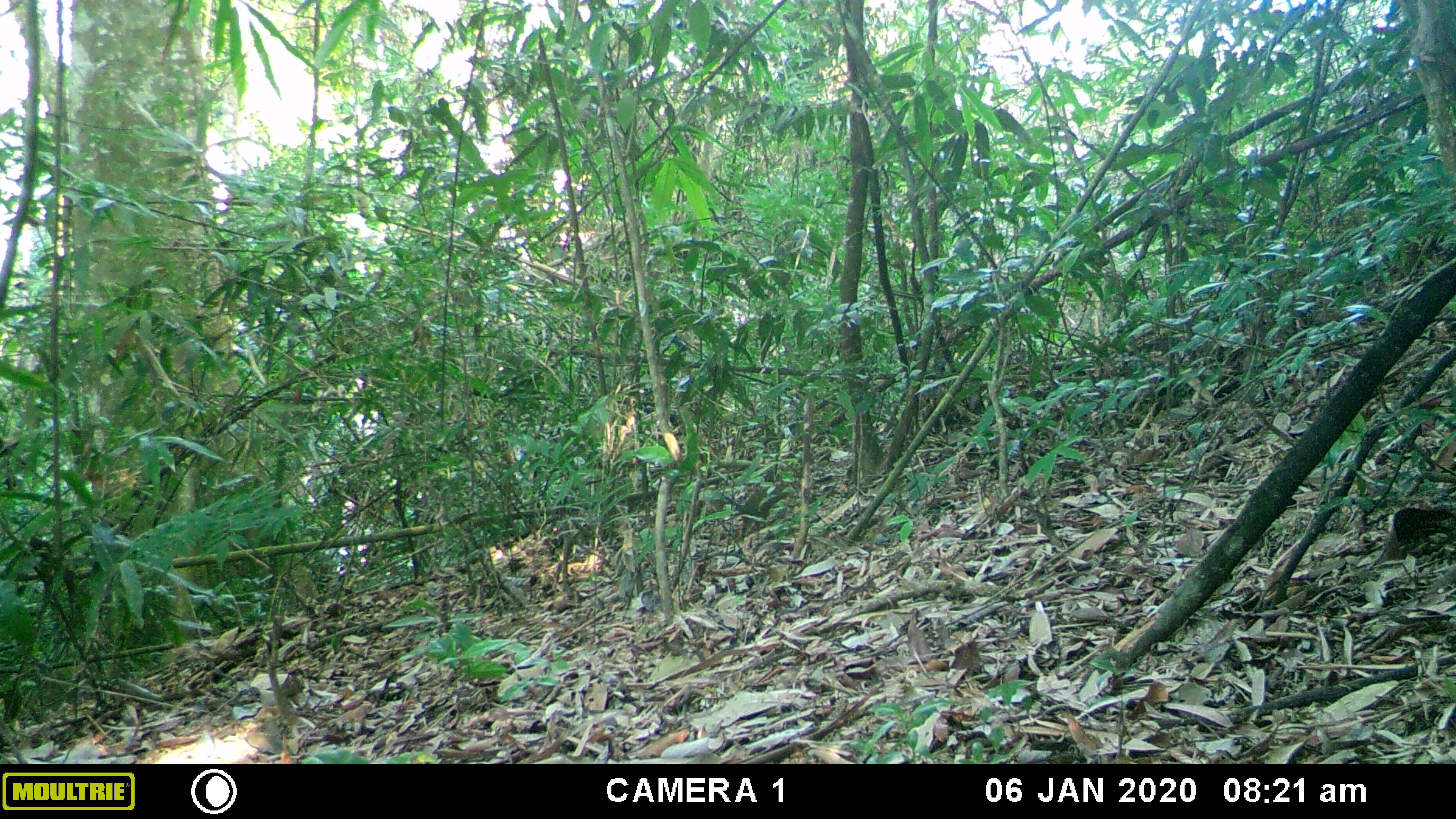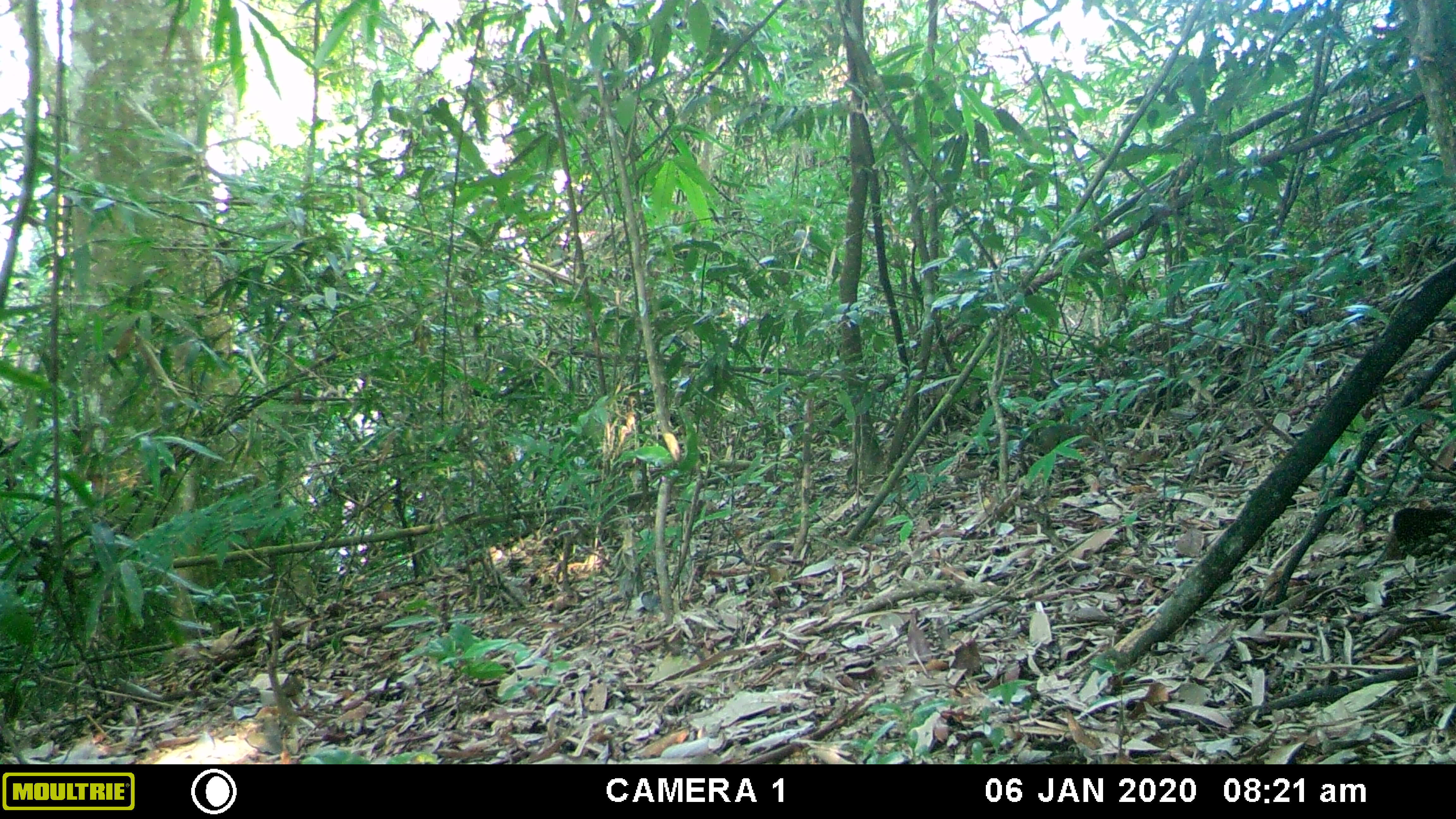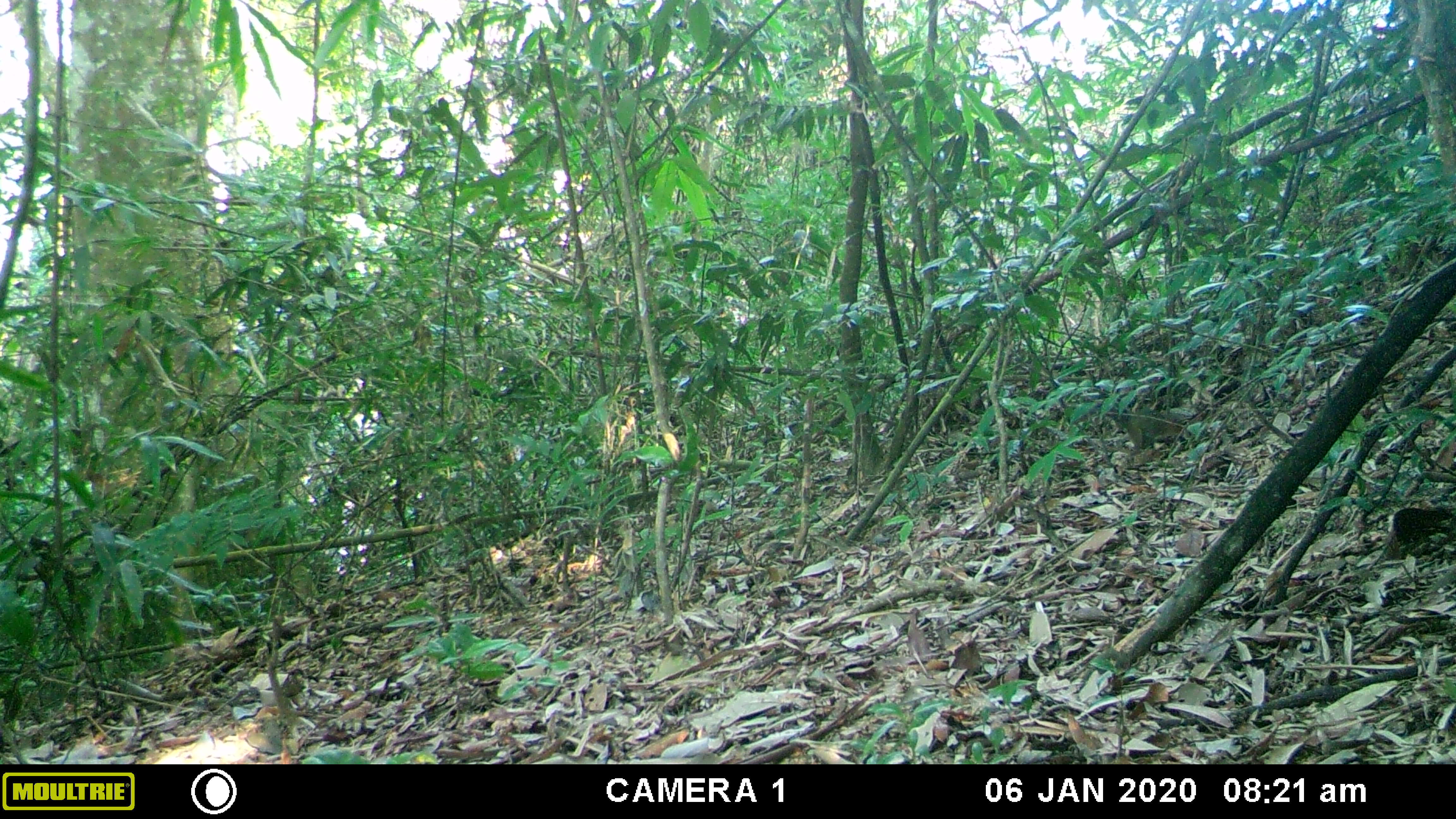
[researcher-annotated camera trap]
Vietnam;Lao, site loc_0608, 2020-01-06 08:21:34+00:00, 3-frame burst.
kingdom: Animalia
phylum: Chordata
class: Mammalia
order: Rodentia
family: Sciuridae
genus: Dremomys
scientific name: Dremomys rufigenis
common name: red-cheeked squirrel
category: red cheeked squirrel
Red cheeked squirrel (red-cheeked squirrel) (Dremomys rufigenis). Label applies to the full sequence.